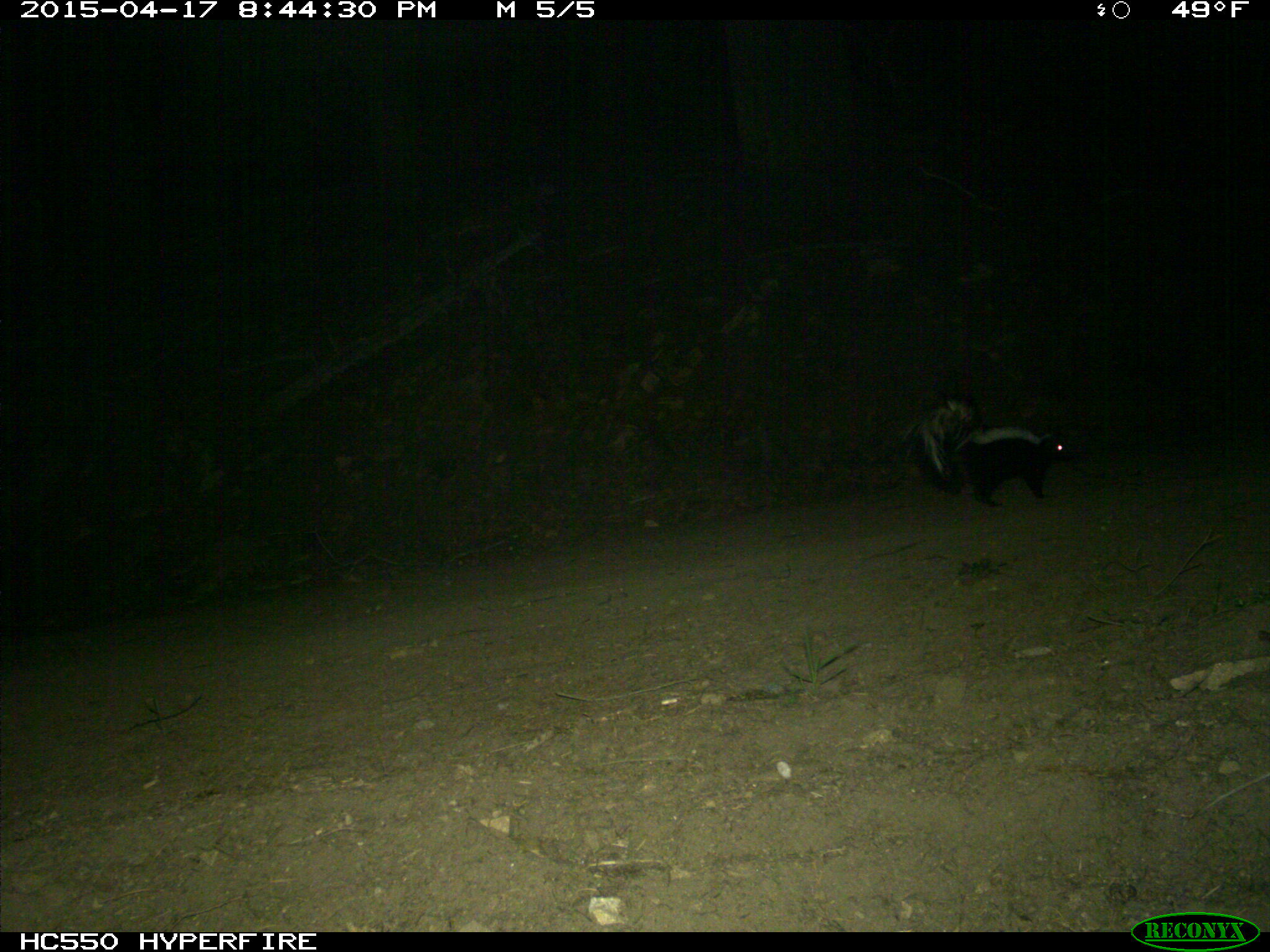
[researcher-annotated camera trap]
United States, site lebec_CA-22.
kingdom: Animalia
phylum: Chordata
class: Mammalia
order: Carnivora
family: Mephitidae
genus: Mephitis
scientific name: Mephitis mephitis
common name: striped skunk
Mephitis mephitis (striped skunk).